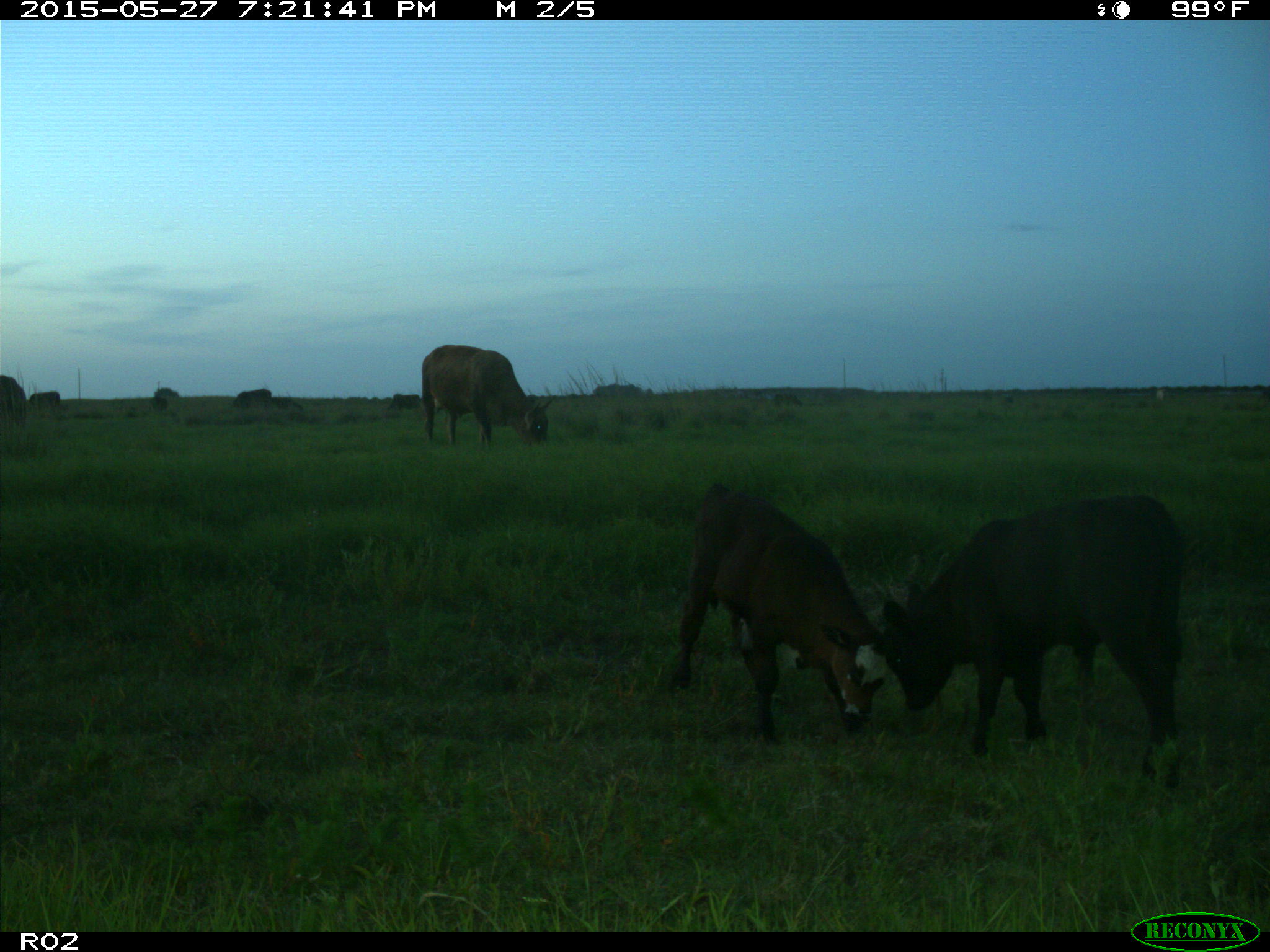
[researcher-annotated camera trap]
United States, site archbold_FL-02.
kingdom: Animalia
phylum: Chordata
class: Mammalia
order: Artiodactyla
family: Bovidae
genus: Bos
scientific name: Bos taurus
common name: domestic cow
Bos taurus (domestic cow).